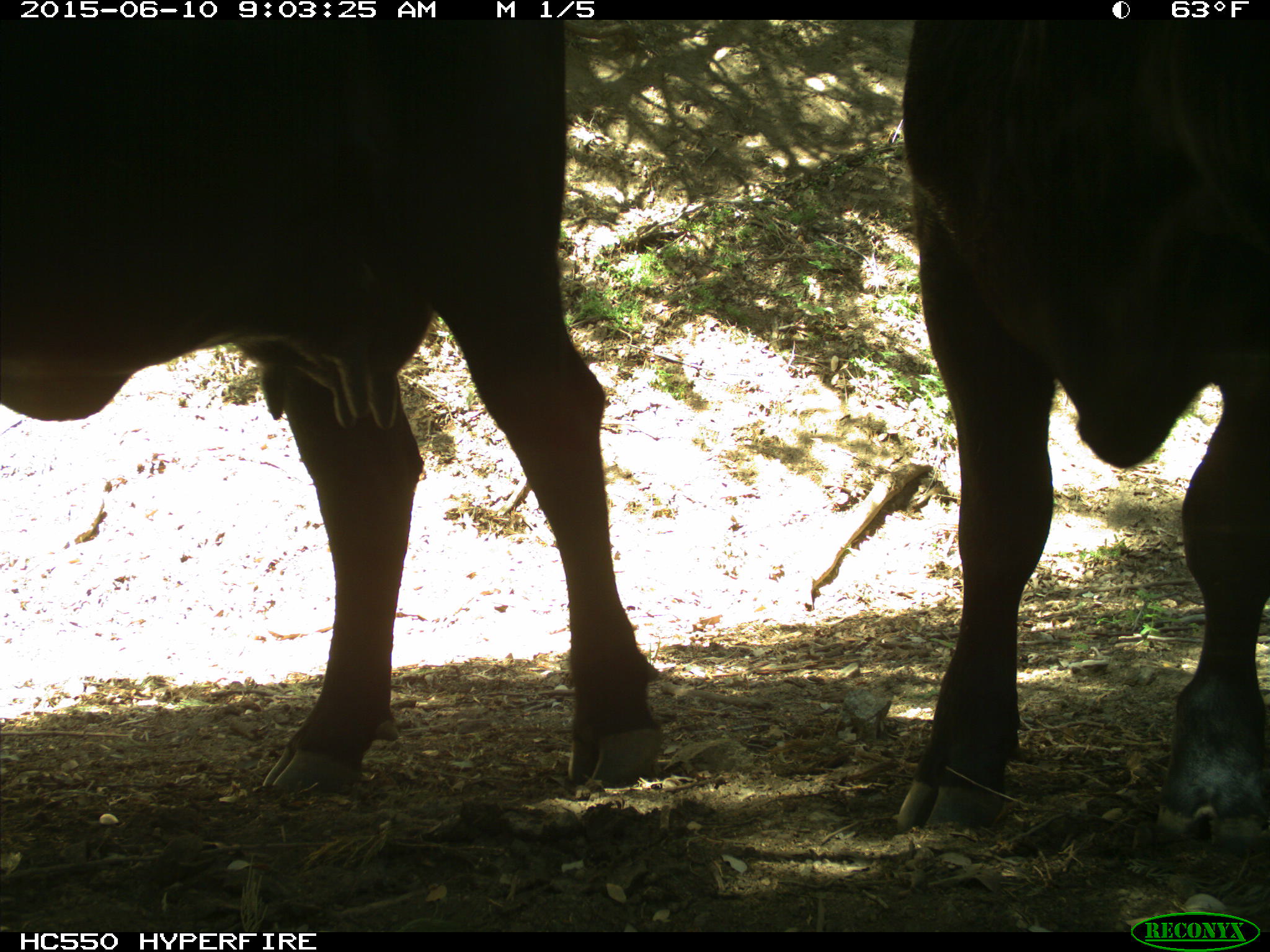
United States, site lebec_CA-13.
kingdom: Animalia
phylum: Chordata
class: Mammalia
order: Artiodactyla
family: Bovidae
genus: Bos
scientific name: Bos taurus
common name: domestic cow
Bos taurus (domestic cow).